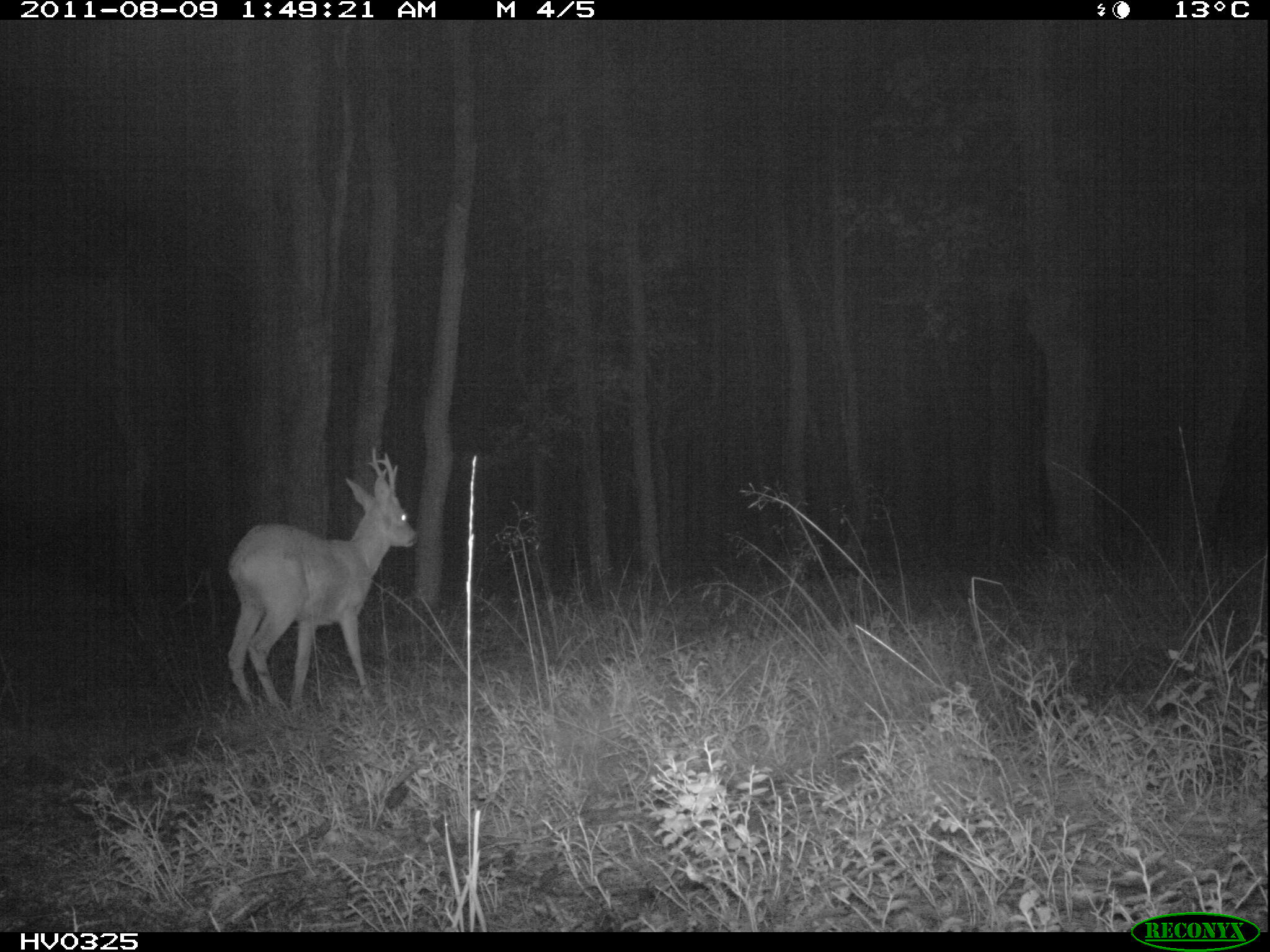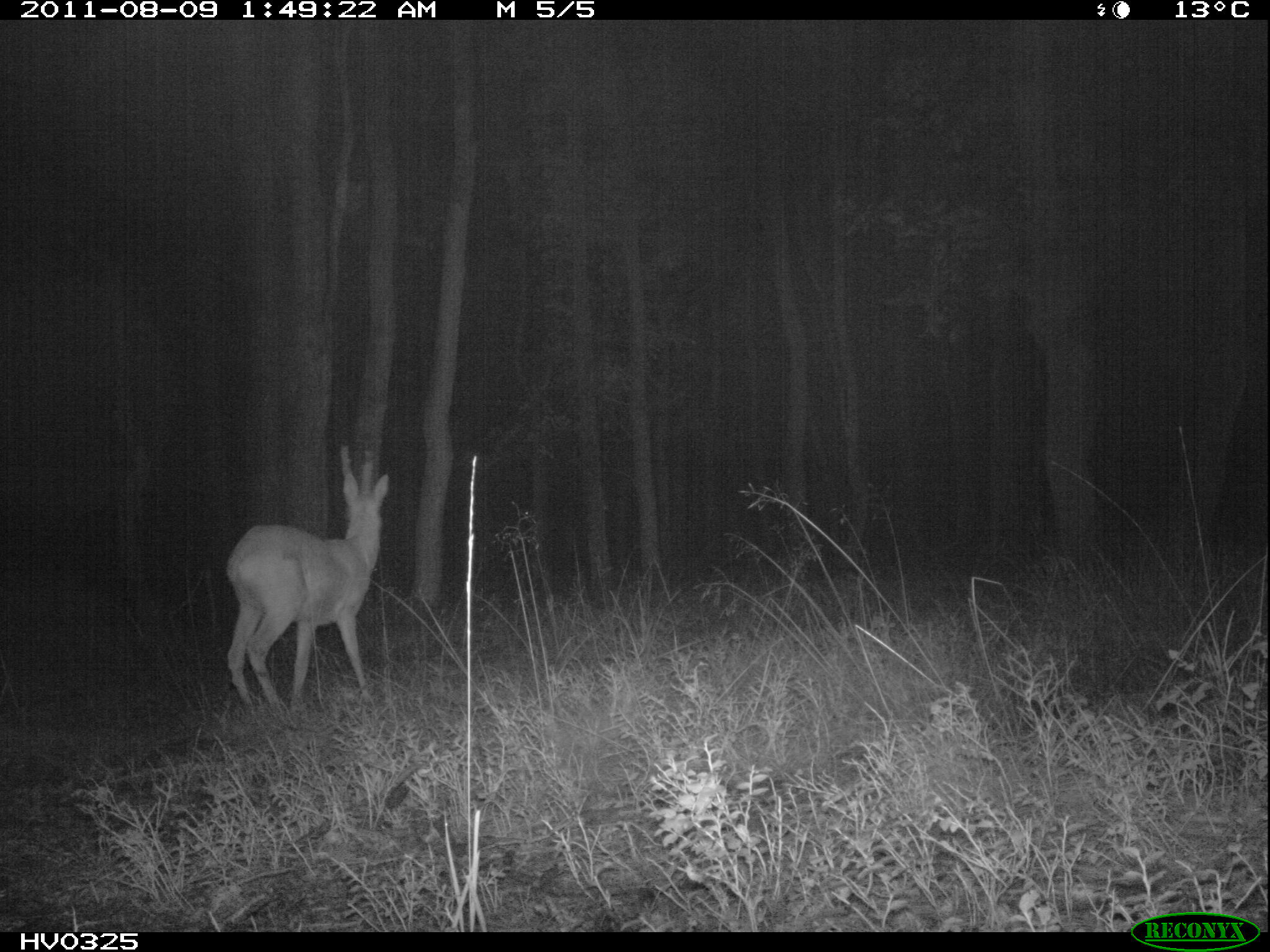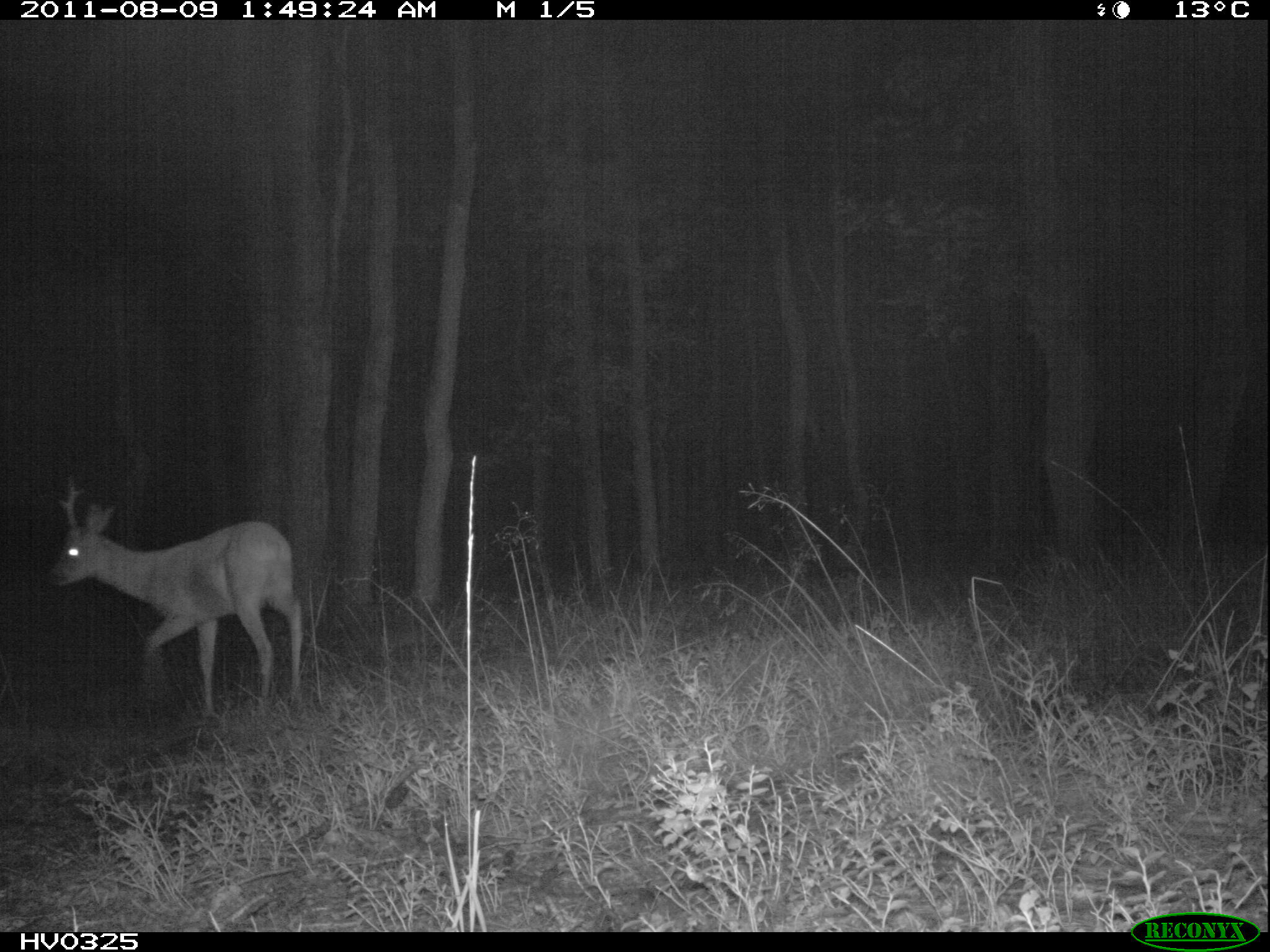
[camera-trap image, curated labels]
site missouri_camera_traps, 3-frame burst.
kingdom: Animalia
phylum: Chordata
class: Mammalia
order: Artiodactyla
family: Cervidae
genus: Capreolus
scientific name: Capreolus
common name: roe deer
Roe deer (Capreolus). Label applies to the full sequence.